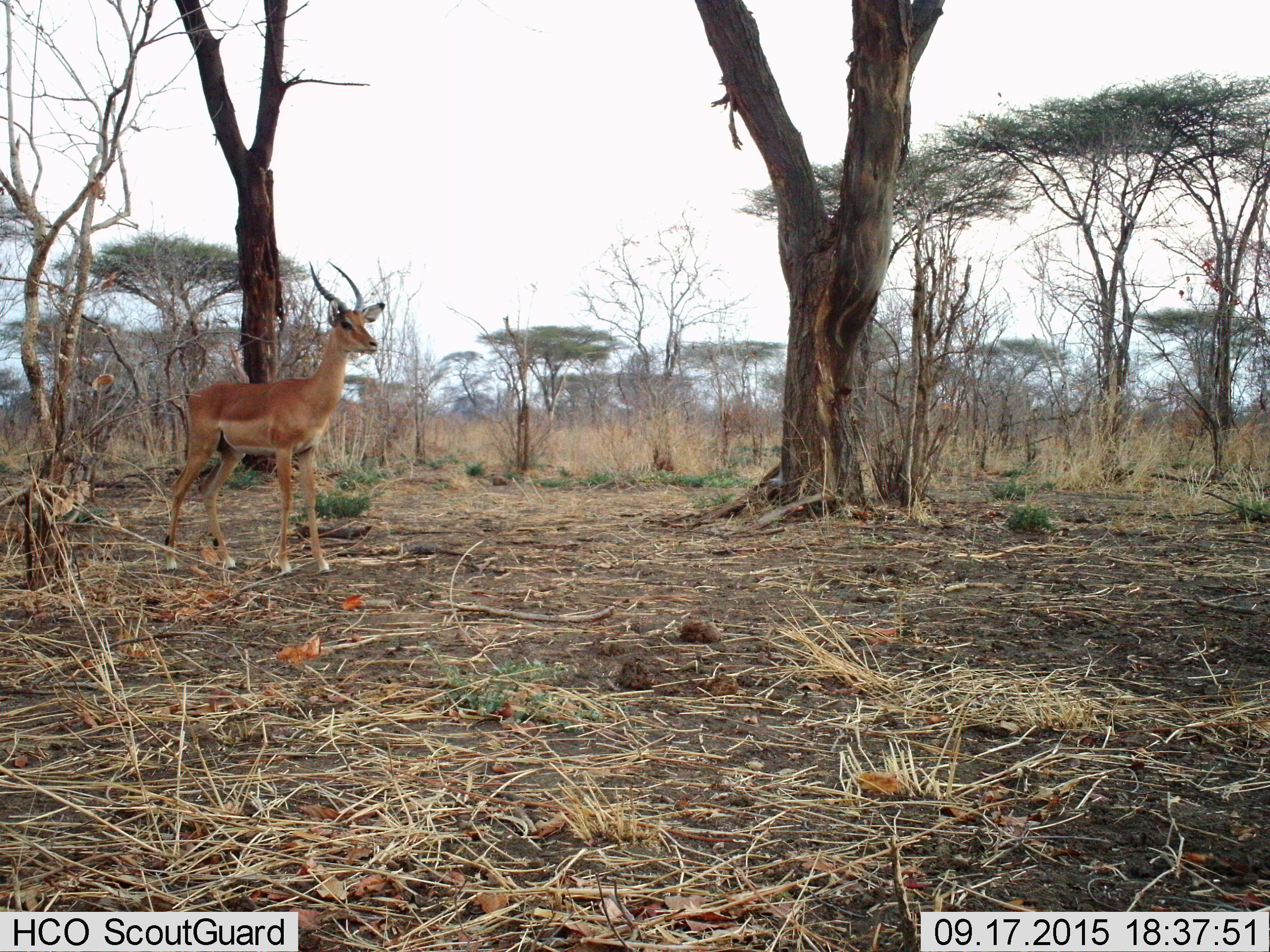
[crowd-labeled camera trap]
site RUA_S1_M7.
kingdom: Animalia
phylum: Chordata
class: Mammalia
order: Artiodactyla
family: Bovidae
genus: Aepyceros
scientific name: Aepyceros melampus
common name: impala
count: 1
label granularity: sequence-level